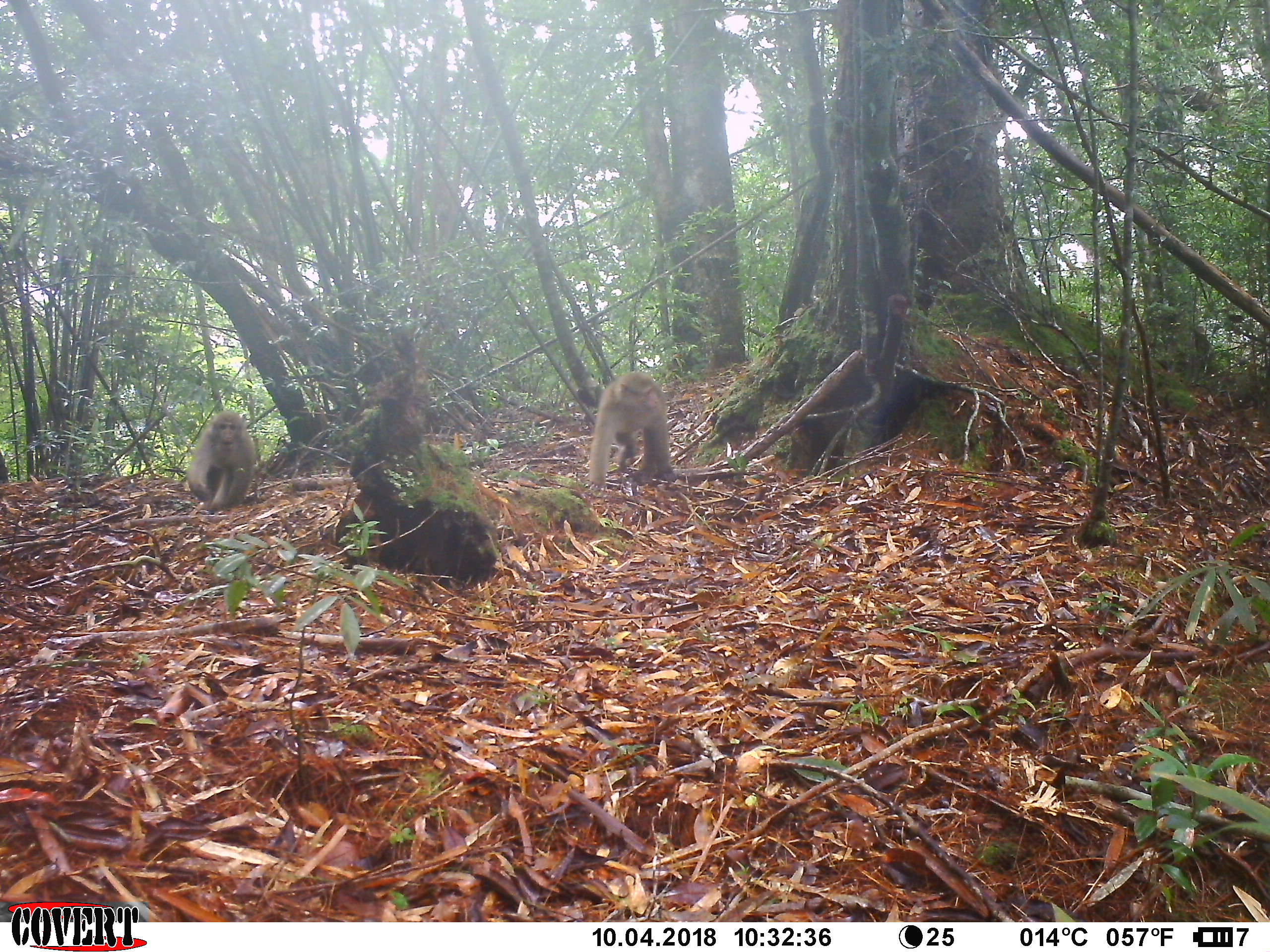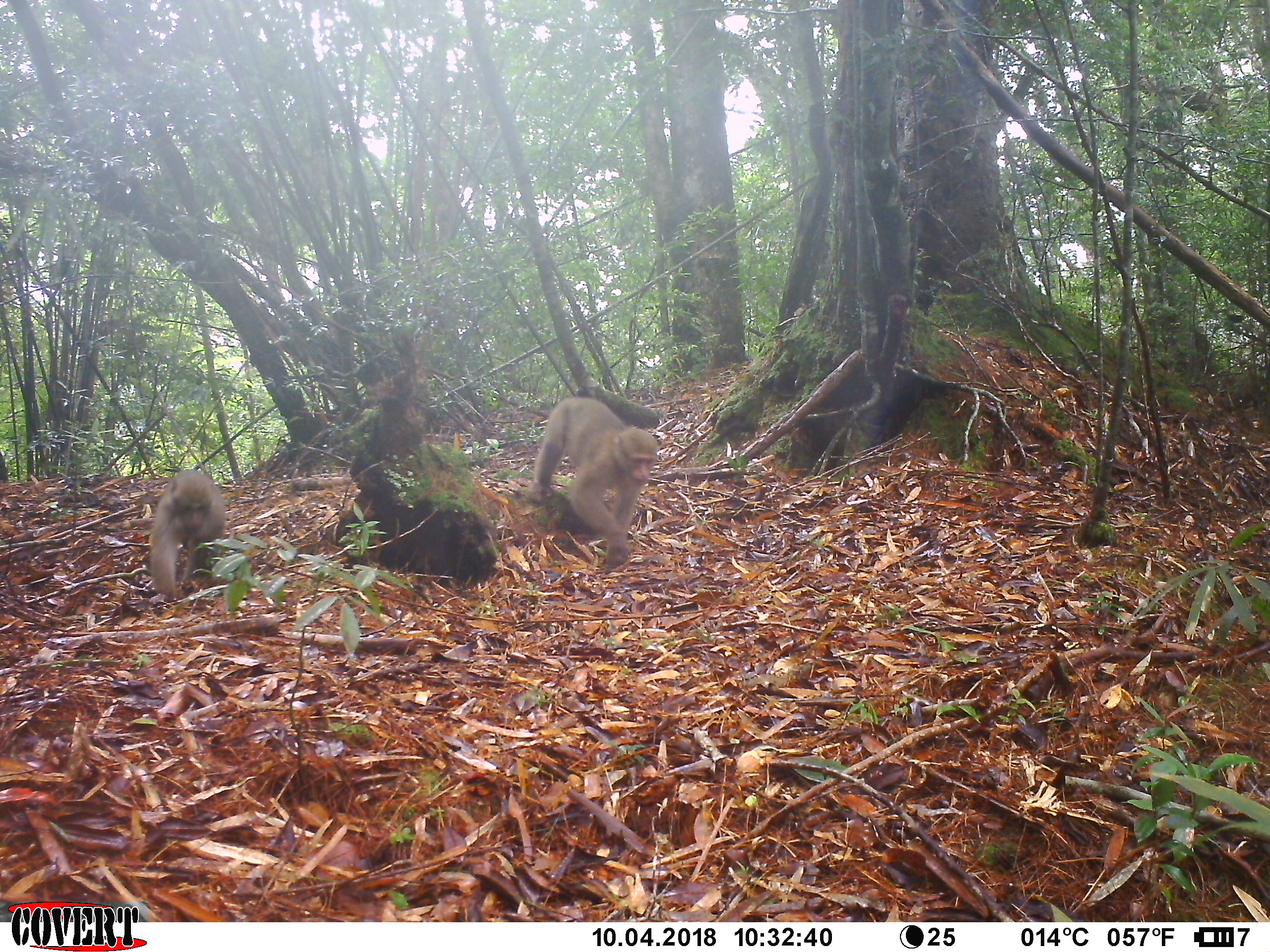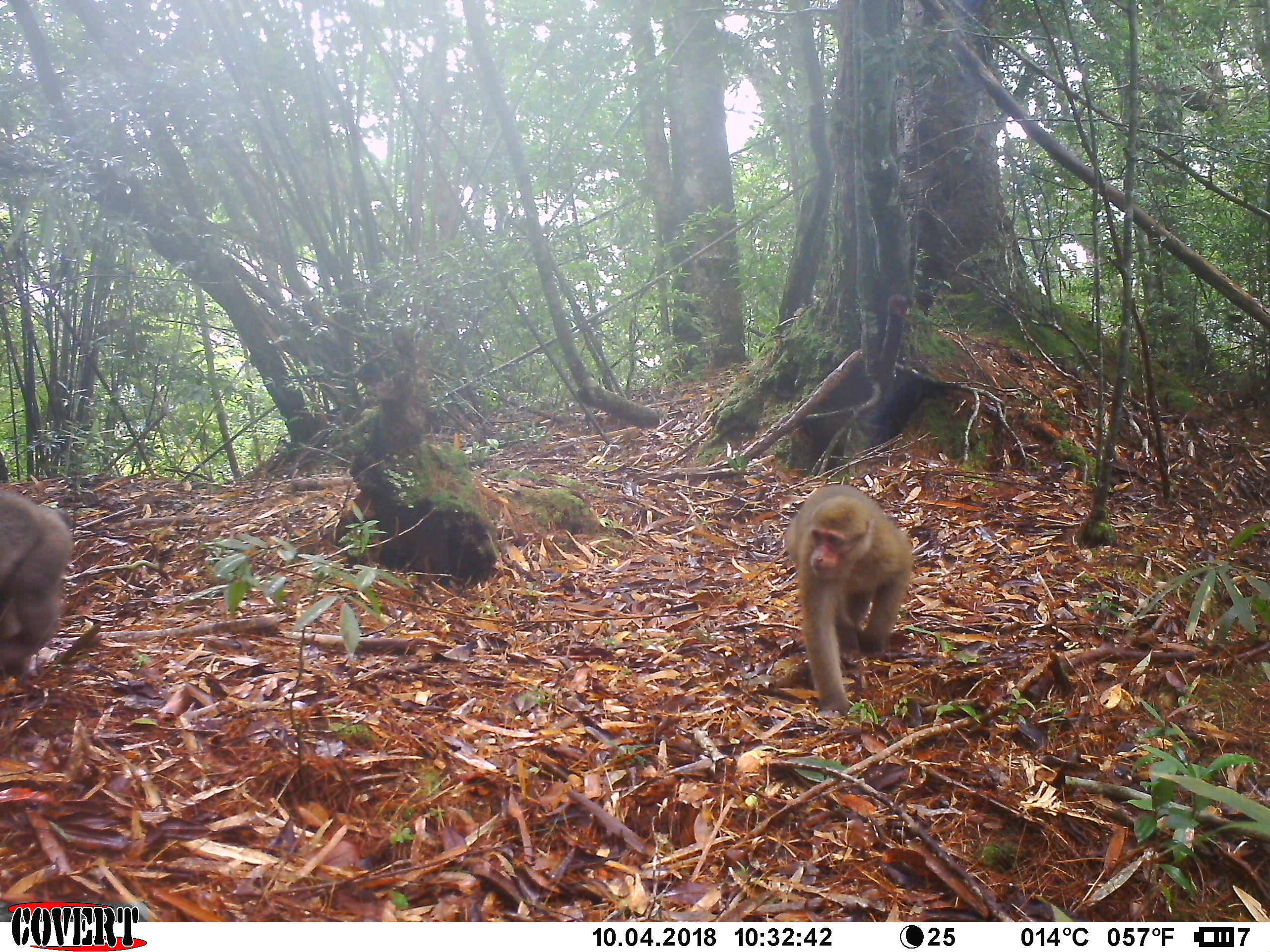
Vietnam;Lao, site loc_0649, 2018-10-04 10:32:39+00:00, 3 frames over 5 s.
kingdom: Animalia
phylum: Chordata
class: Mammalia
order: Primates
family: Cercopithecidae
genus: Macaca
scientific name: Macaca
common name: macaques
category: assam or rhesus macaque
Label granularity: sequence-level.